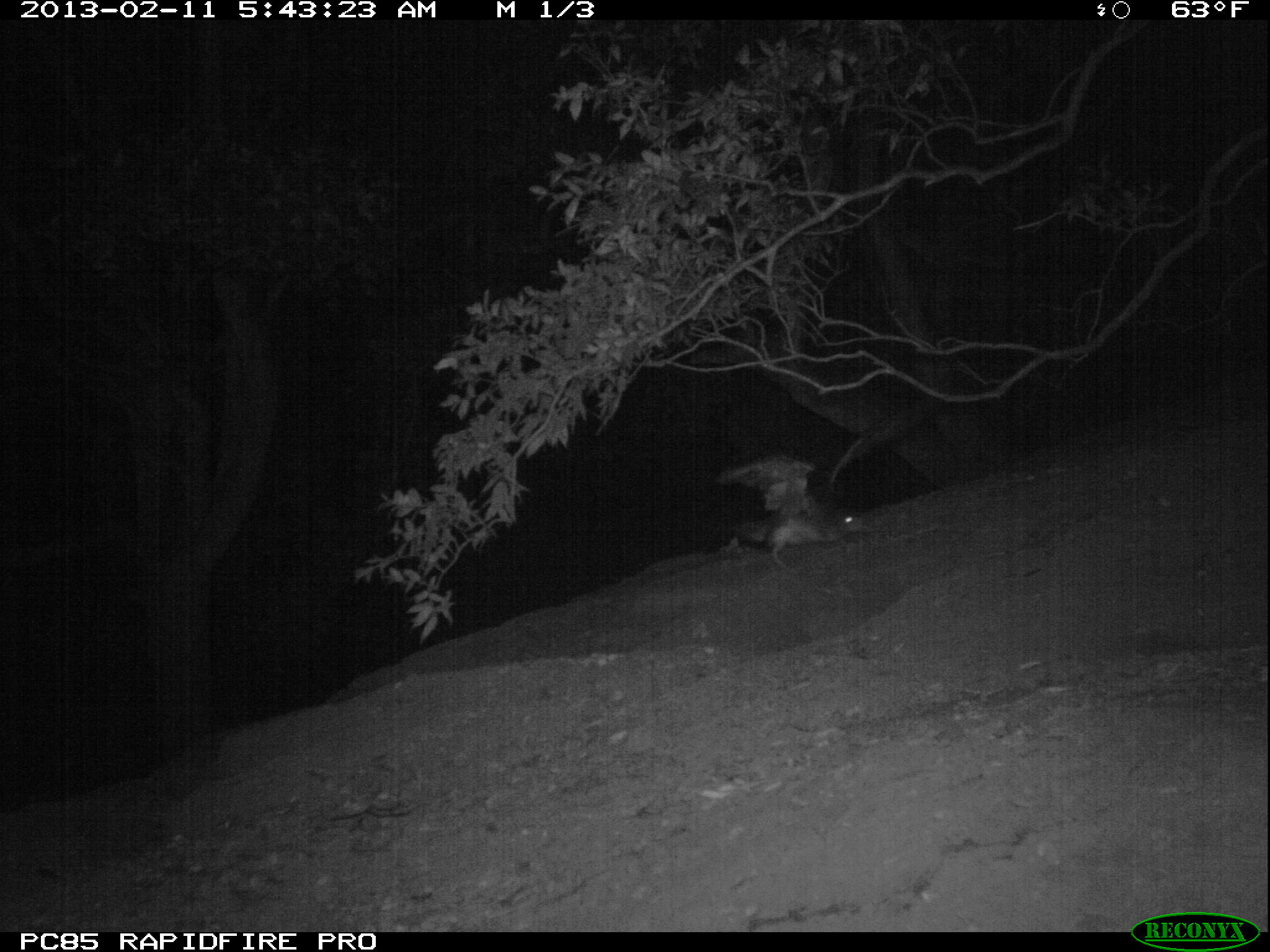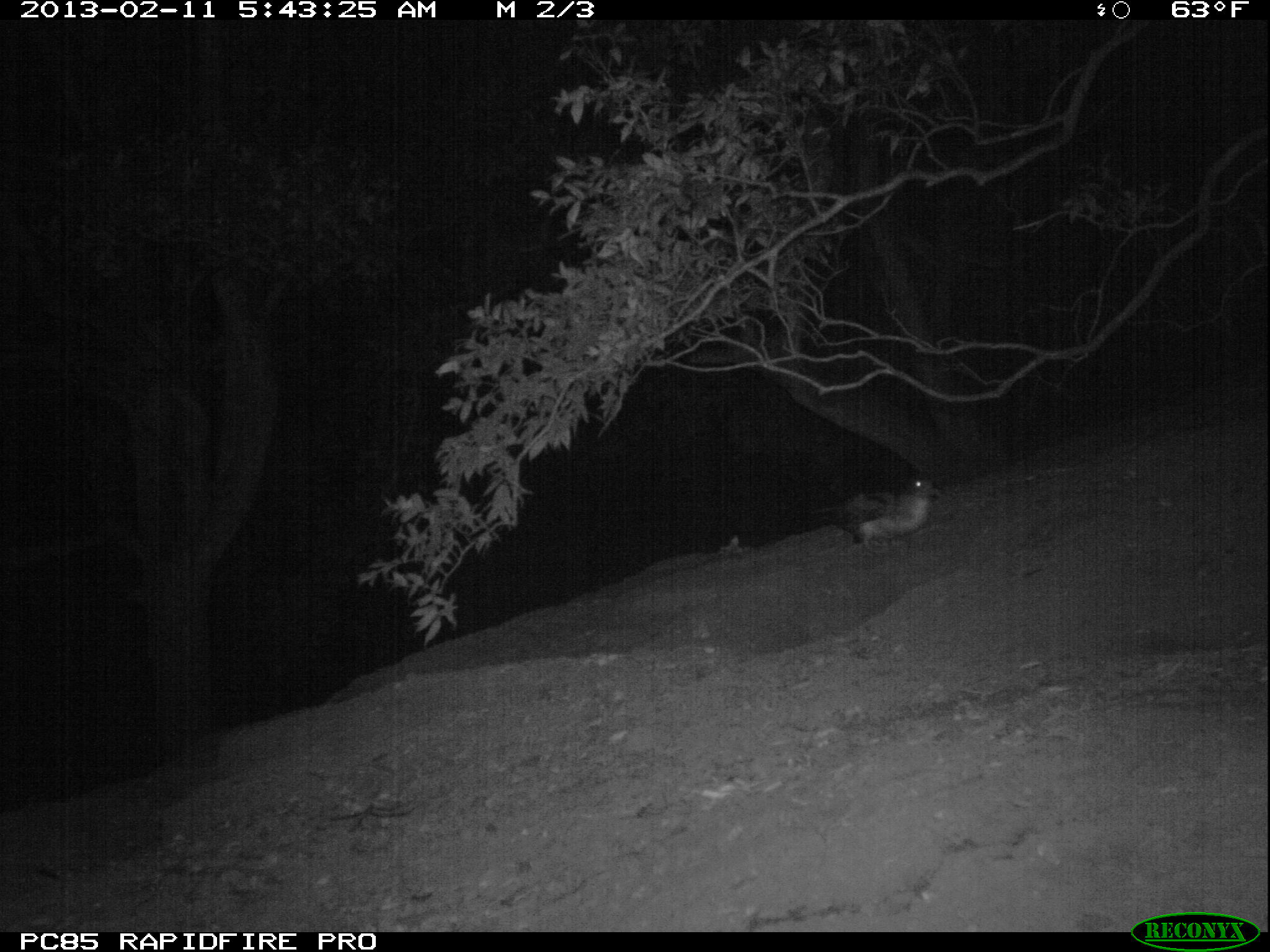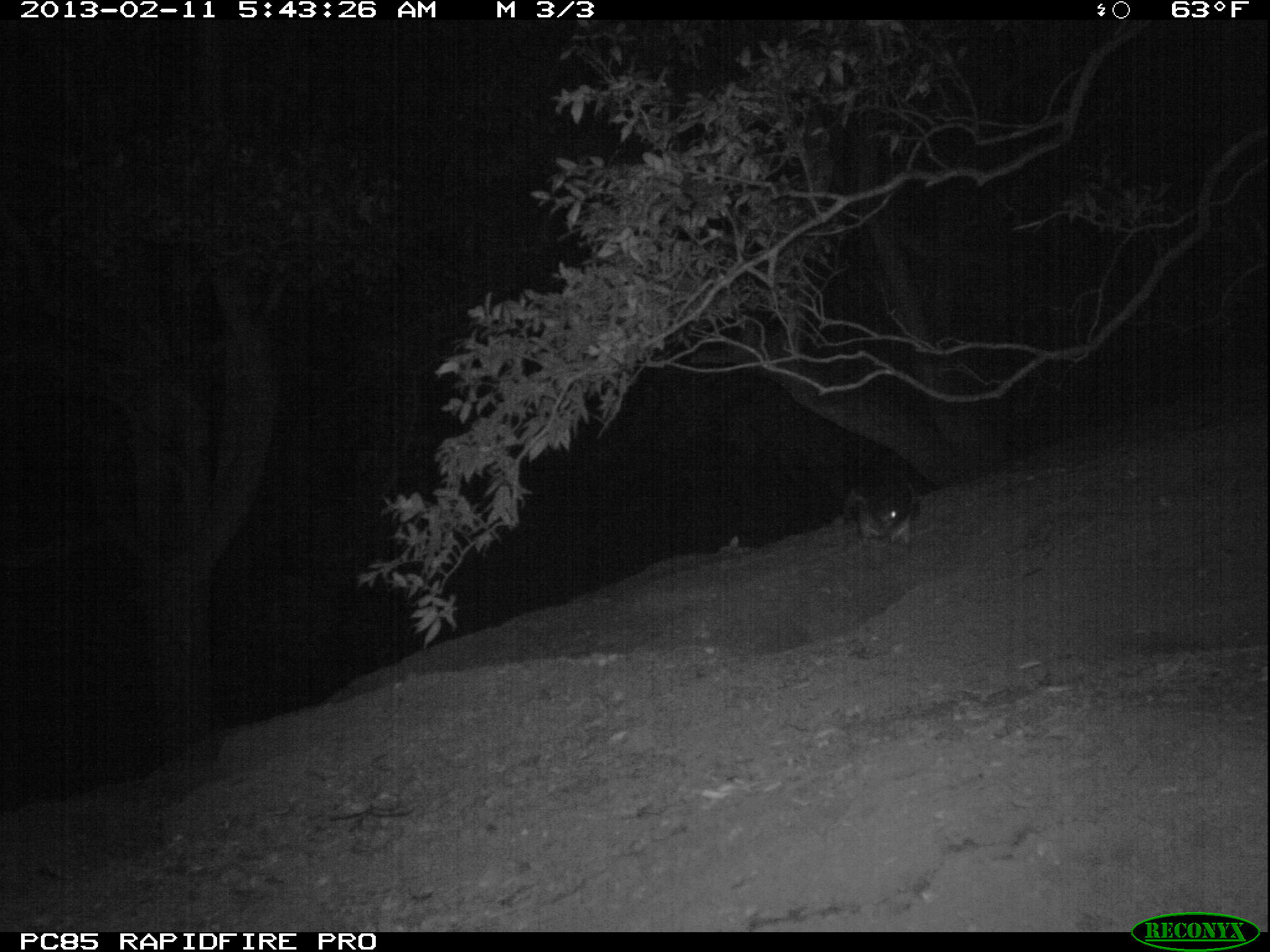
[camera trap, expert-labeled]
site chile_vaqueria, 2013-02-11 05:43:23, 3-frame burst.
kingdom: Animalia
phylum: Chordata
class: Aves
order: Procellariiformes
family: Procellariidae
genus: Calonectris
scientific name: Calonectris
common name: shearwater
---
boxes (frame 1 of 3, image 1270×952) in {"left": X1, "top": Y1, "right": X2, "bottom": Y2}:
shearwater: {"left": 709, "top": 441, "right": 864, "bottom": 565}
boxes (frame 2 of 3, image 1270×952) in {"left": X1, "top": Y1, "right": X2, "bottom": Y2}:
shearwater: {"left": 850, "top": 472, "right": 938, "bottom": 552}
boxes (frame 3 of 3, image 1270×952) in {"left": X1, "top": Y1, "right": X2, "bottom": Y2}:
shearwater: {"left": 843, "top": 490, "right": 918, "bottom": 552}